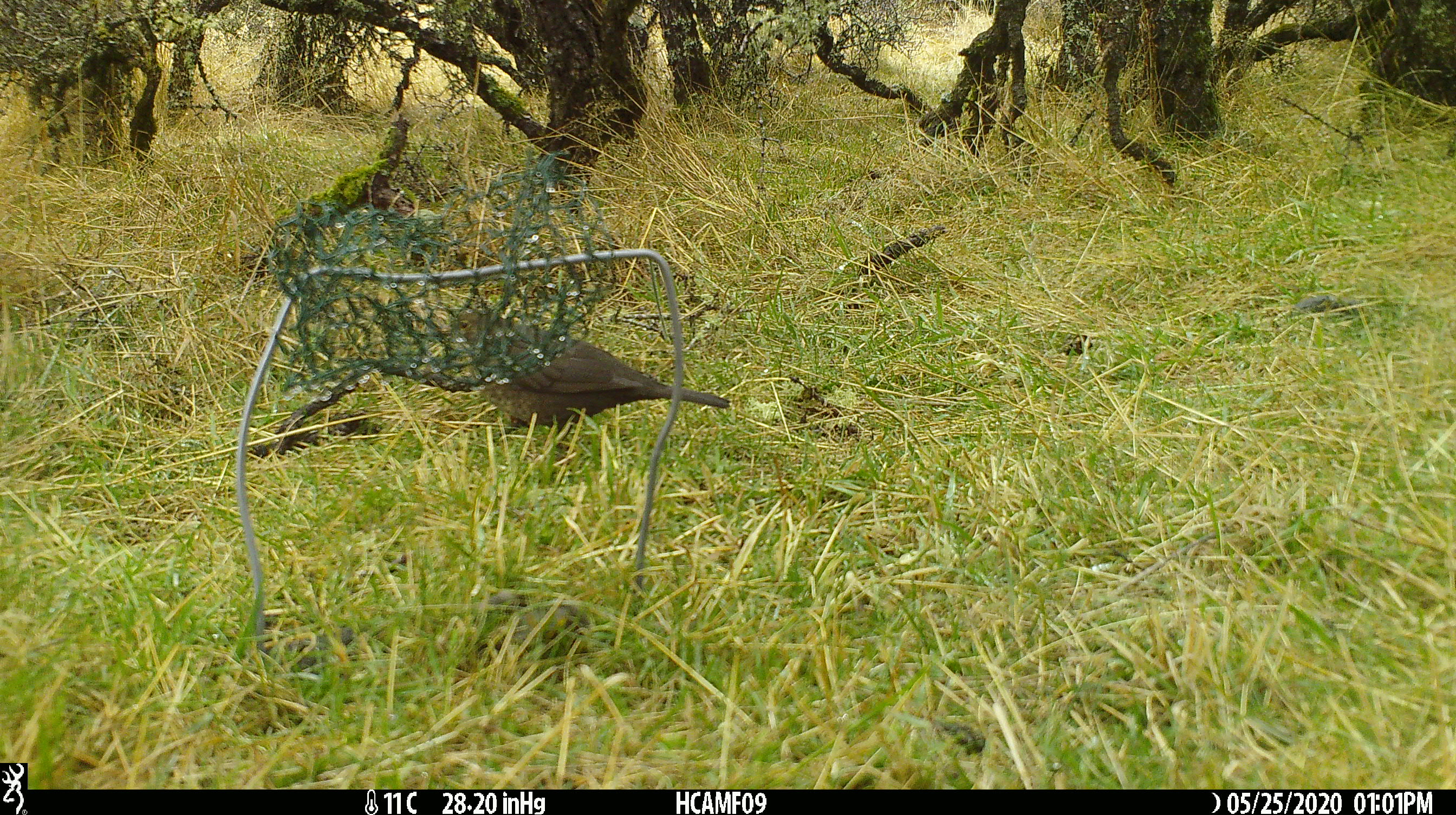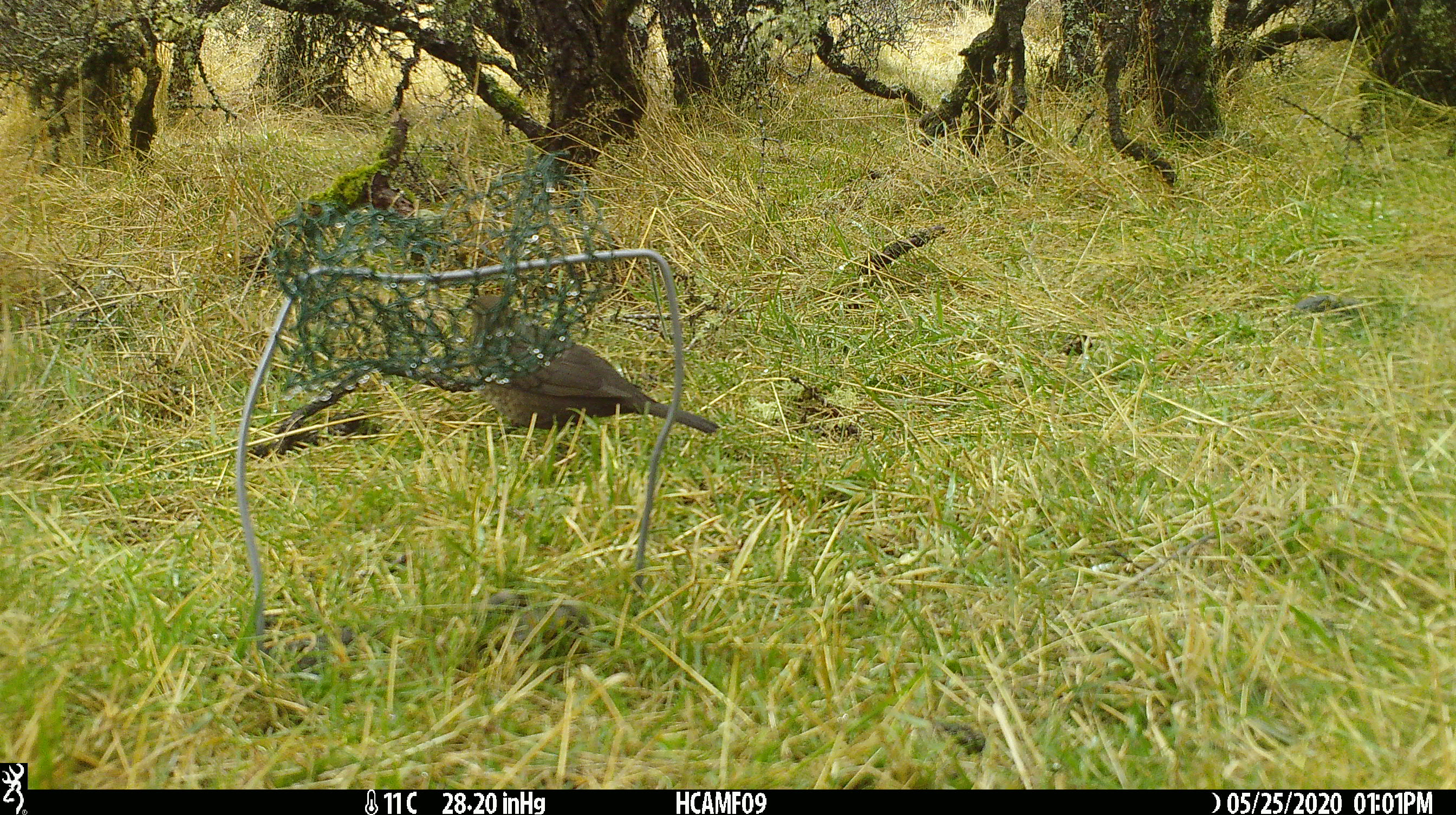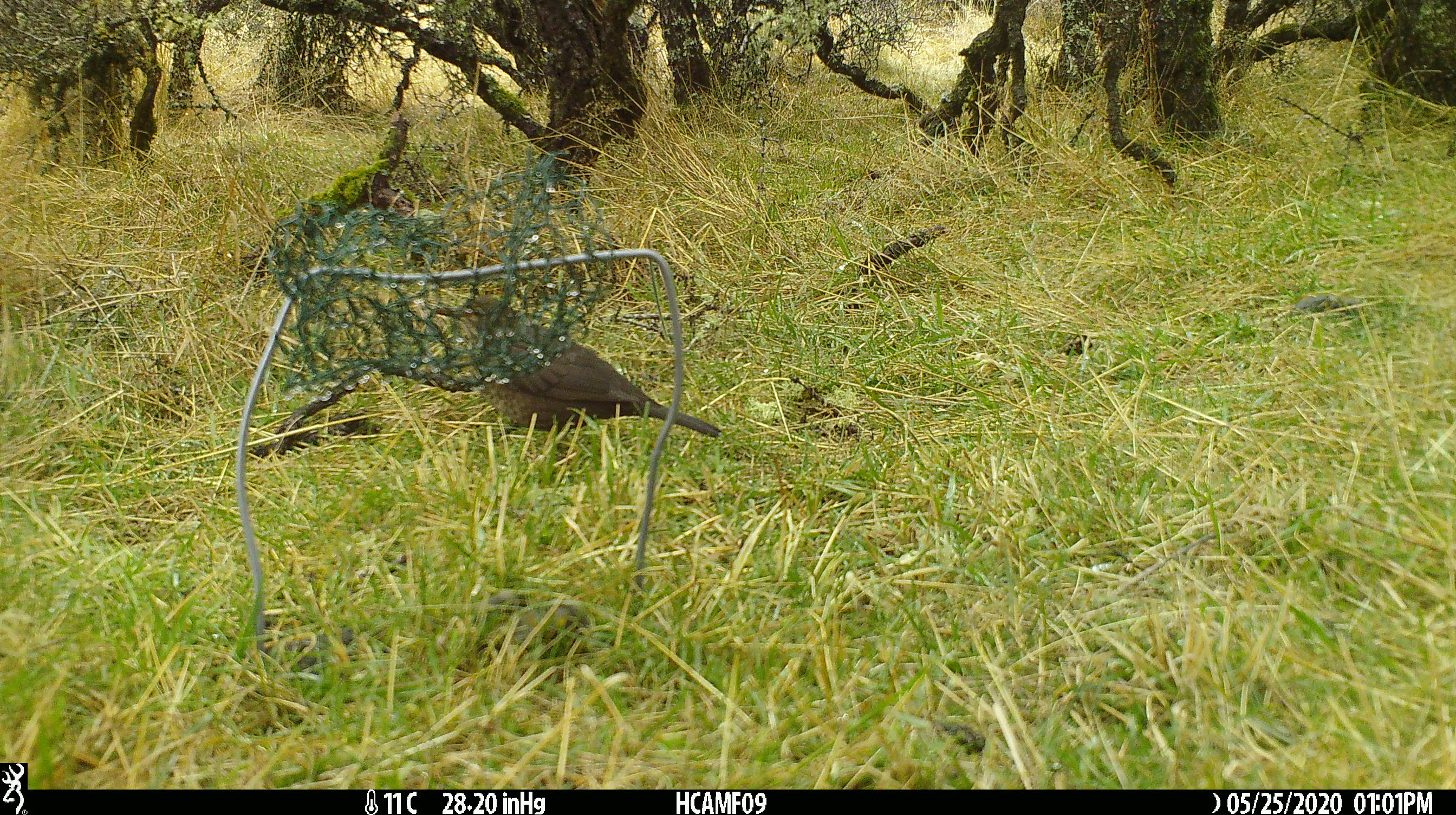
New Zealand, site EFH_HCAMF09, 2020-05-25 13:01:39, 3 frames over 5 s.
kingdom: Animalia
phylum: Chordata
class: Aves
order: Passeriformes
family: Turdidae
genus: Turdus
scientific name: Turdus merula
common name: eurasian blackbird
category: blackbird